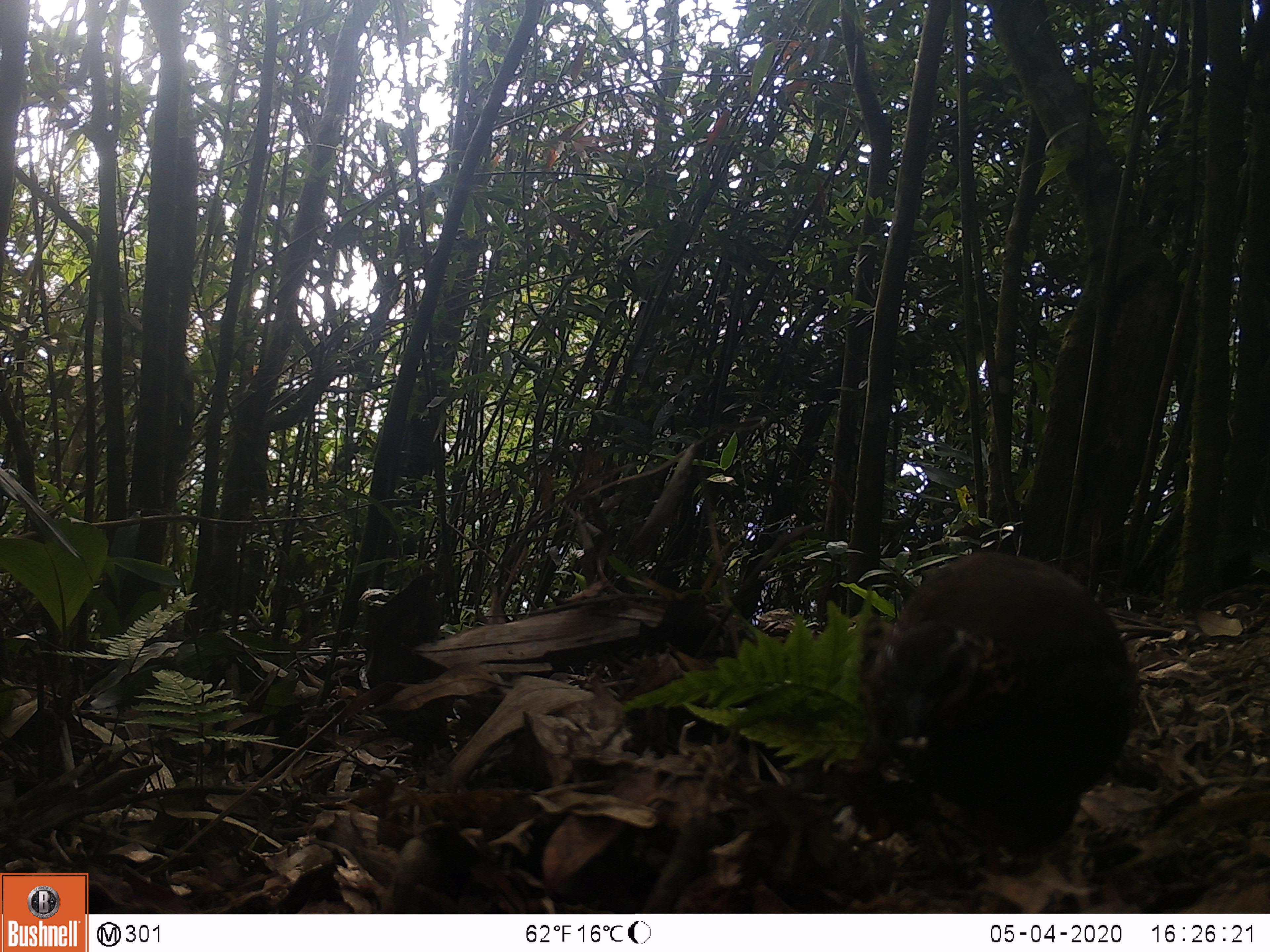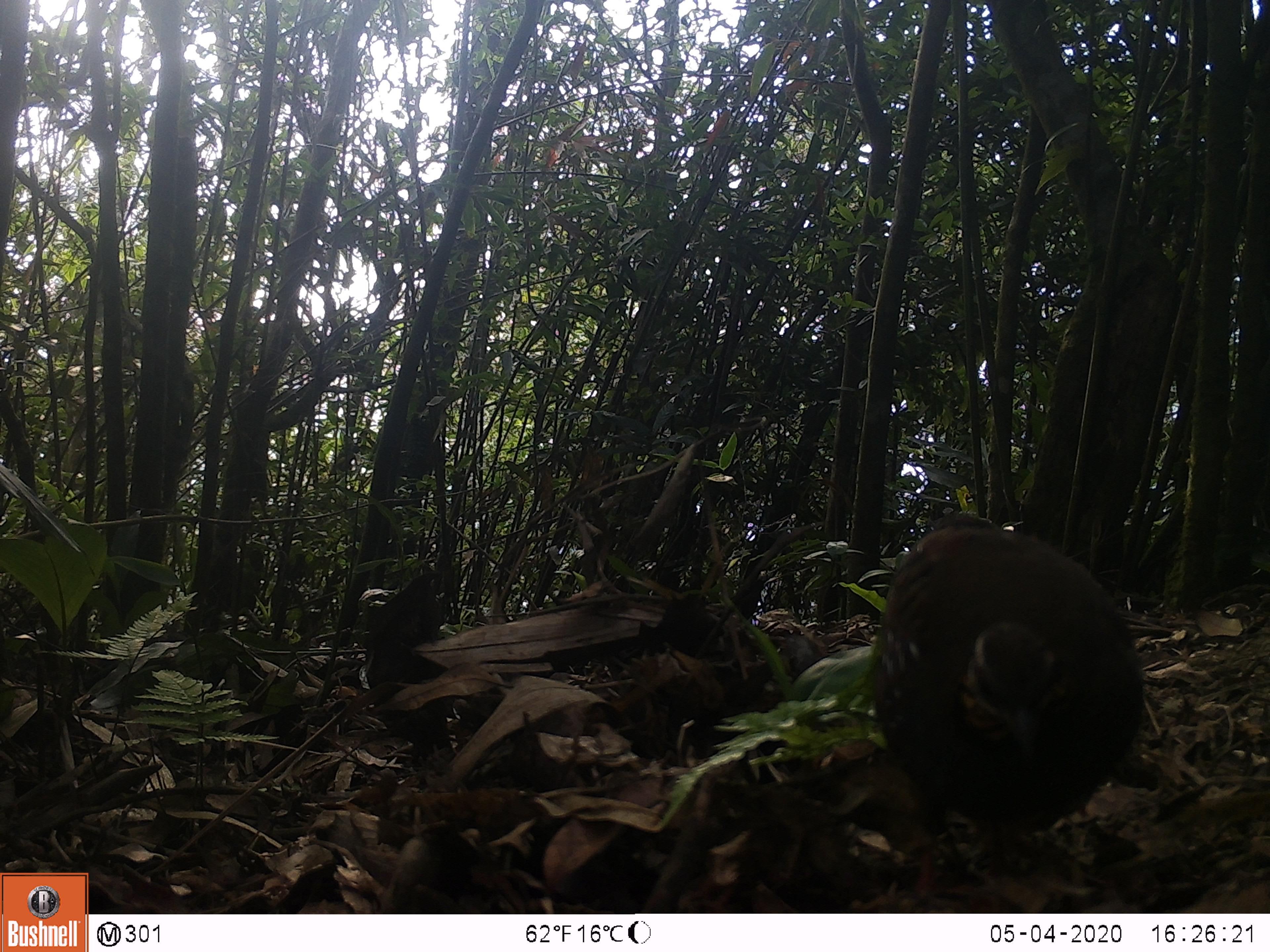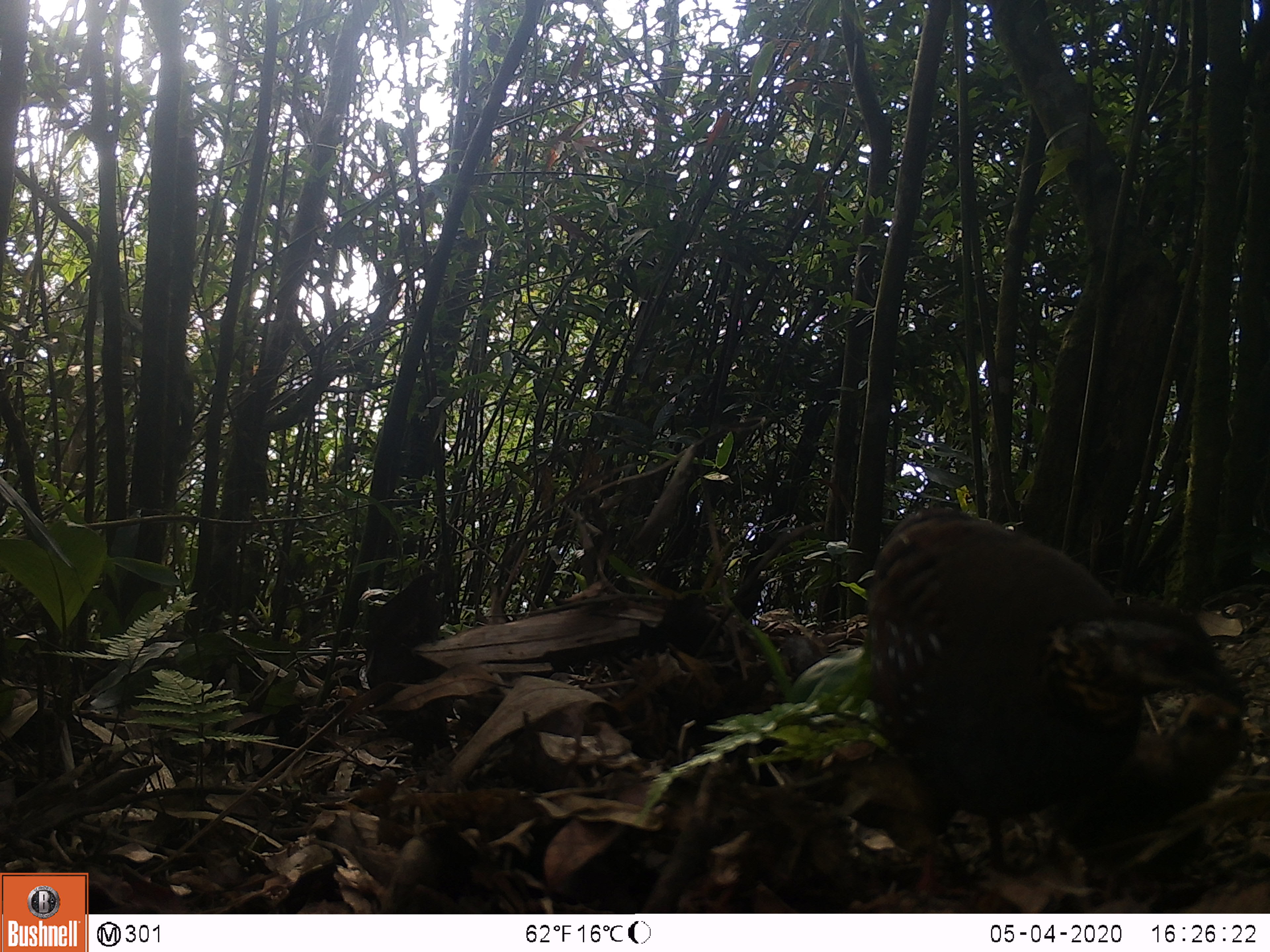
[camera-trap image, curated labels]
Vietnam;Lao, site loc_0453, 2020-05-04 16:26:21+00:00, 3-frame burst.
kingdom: Animalia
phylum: Chordata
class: Aves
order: Galliformes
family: Phasianidae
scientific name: Phasianidae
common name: partridge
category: unidentified partridge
Unidentified partridge (partridge) (Phasianidae). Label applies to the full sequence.